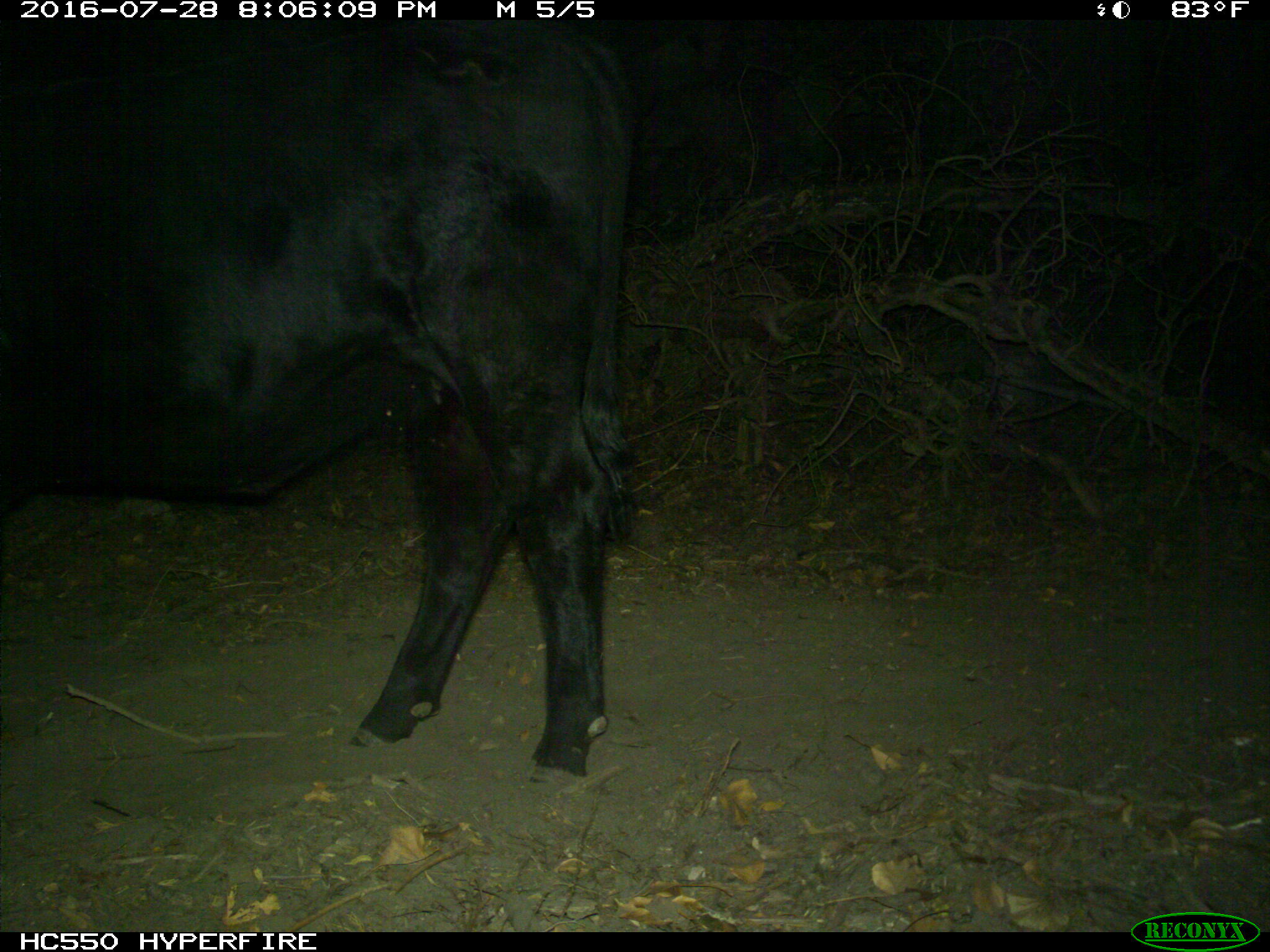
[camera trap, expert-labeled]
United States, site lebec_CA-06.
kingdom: Animalia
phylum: Chordata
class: Mammalia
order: Artiodactyla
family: Bovidae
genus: Bos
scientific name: Bos taurus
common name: domestic cow